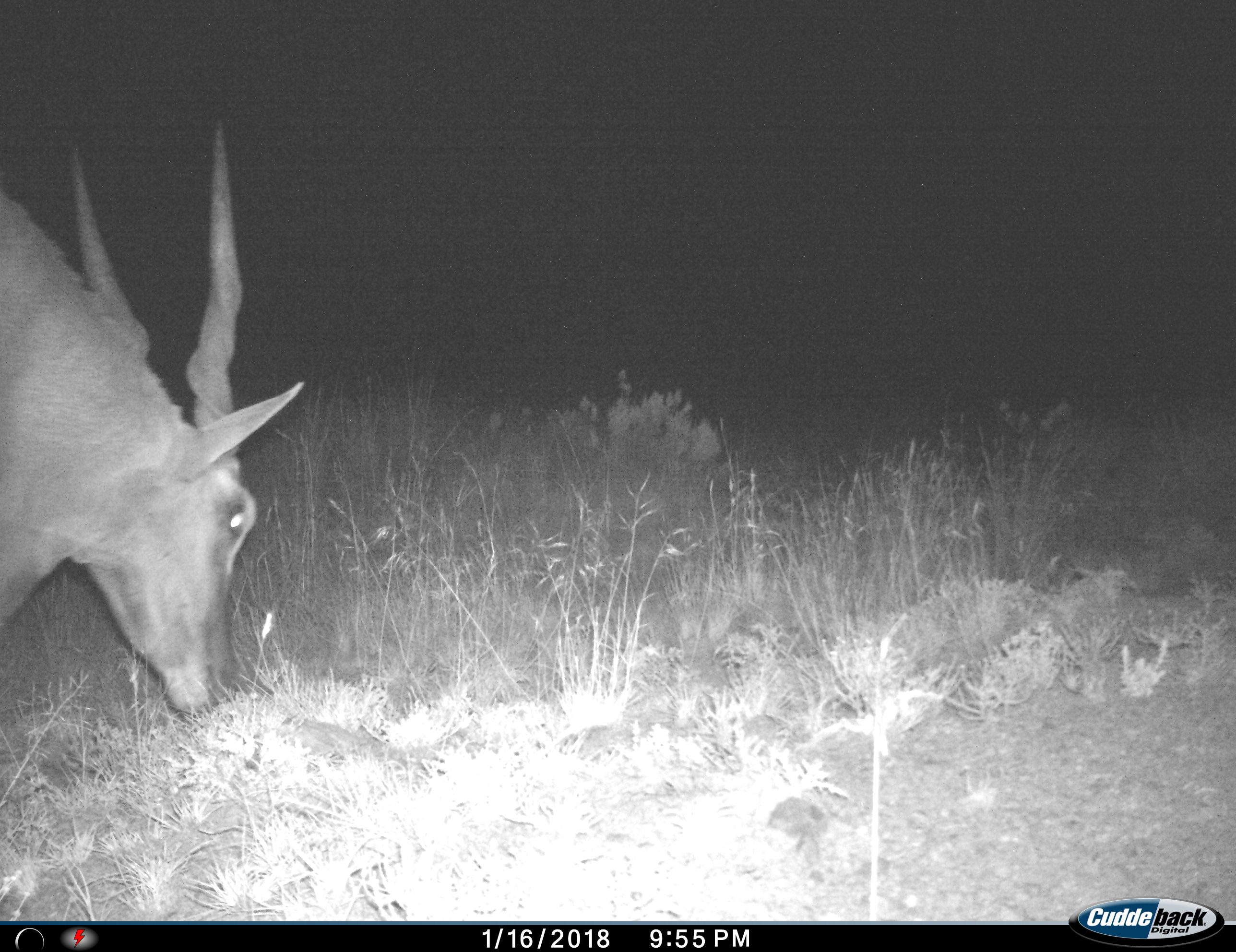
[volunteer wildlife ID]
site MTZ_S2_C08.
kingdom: Animalia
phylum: Chordata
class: Mammalia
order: Artiodactyla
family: Bovidae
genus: Tragelaphus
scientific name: Tragelaphus oryx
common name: eland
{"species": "eland (Tragelaphus oryx)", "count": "1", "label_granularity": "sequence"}